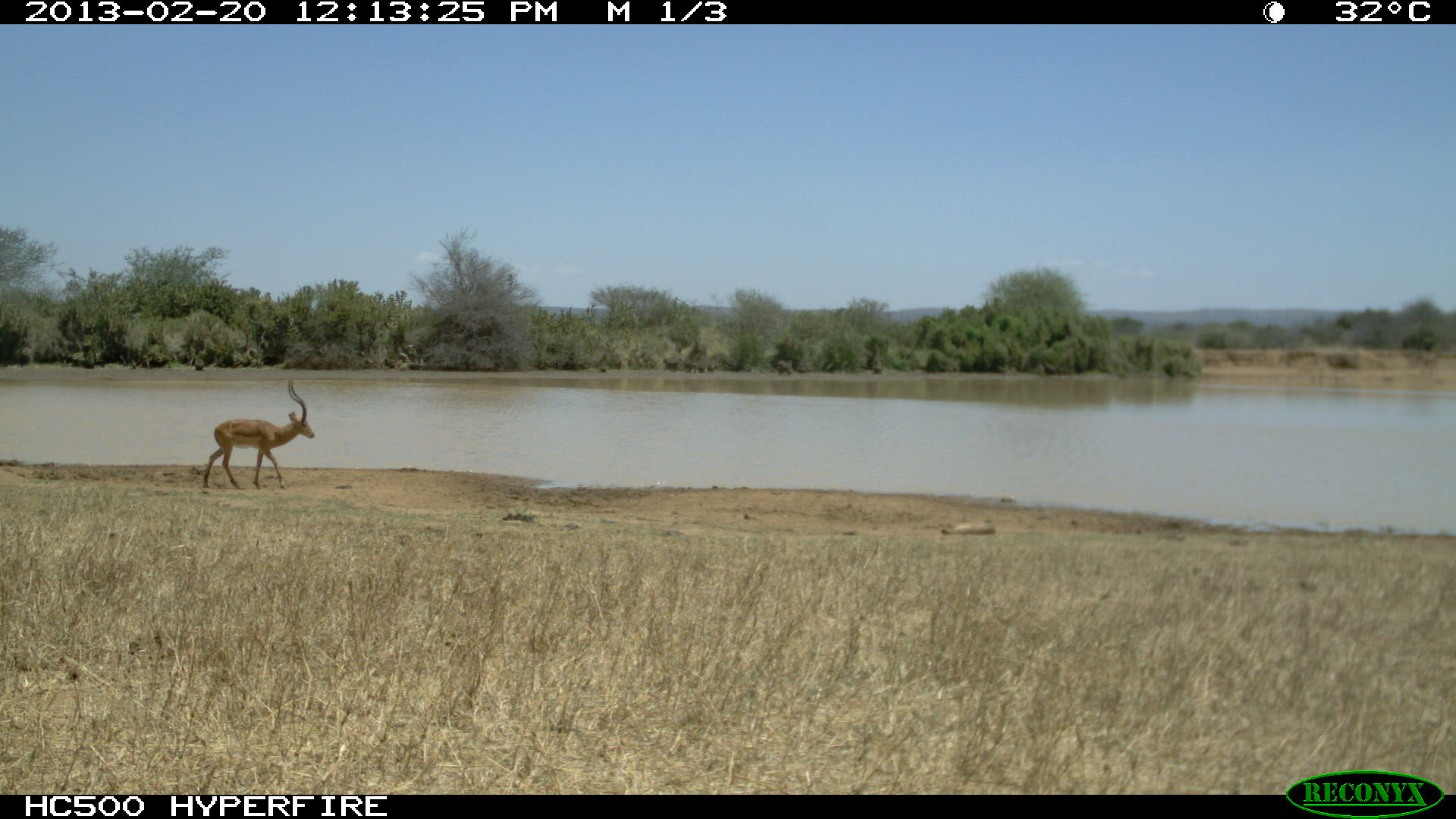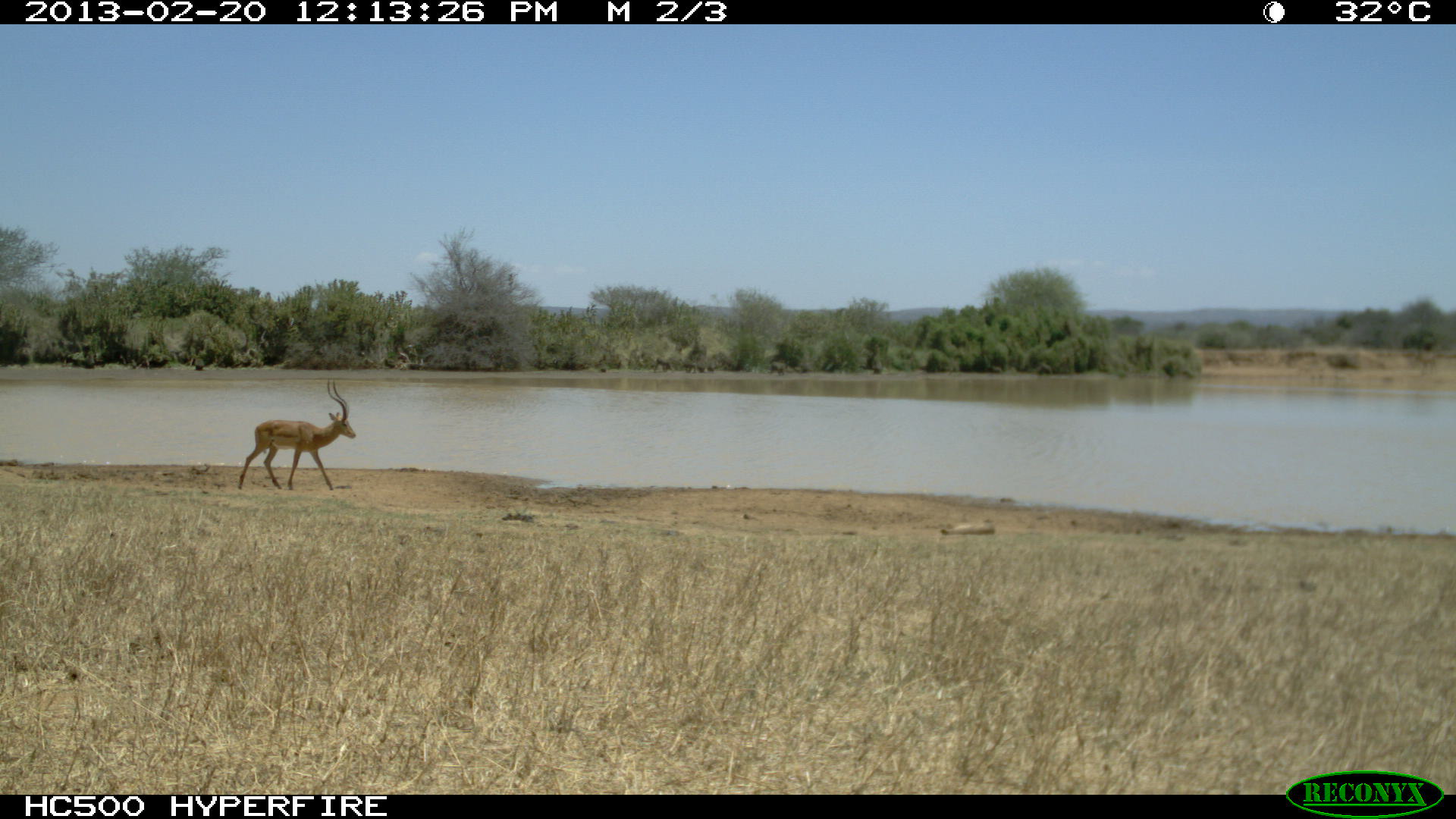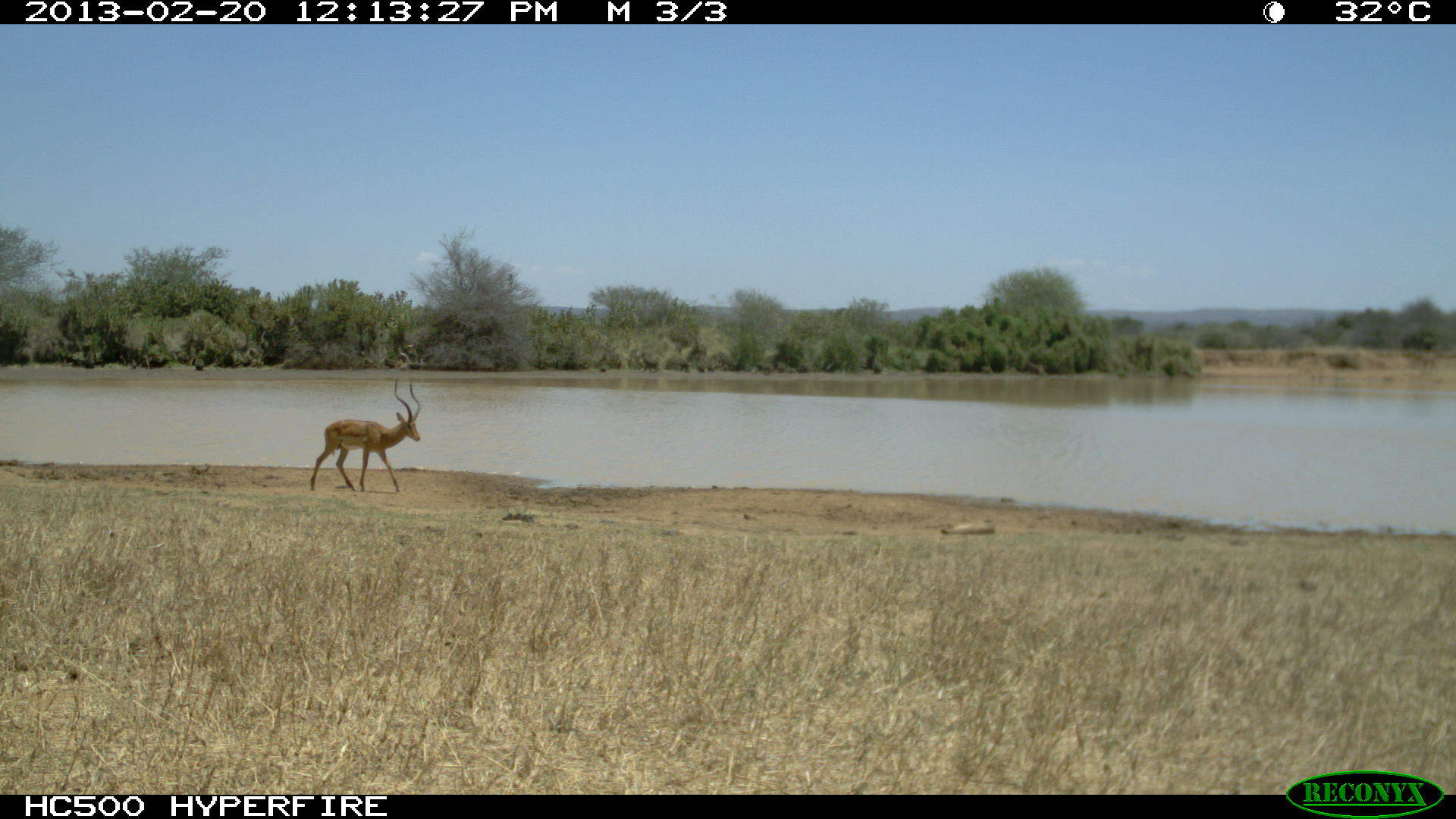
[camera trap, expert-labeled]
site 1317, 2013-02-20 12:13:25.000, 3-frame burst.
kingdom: Animalia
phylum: Chordata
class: Mammalia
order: Artiodactyla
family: Bovidae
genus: Aepyceros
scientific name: Aepyceros melampus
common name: impala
Aepyceros melampus (impala), count 1.